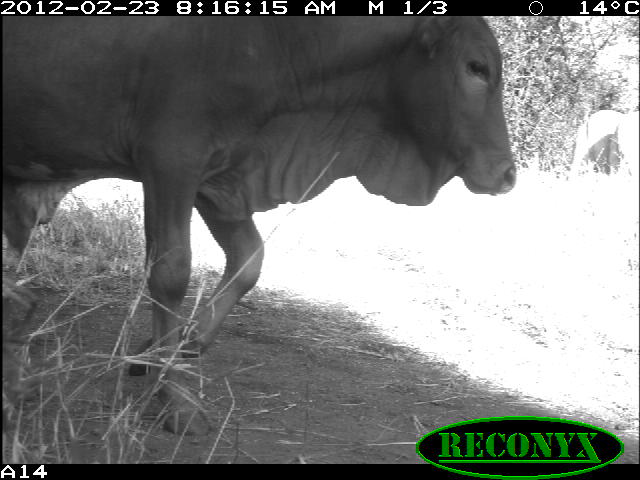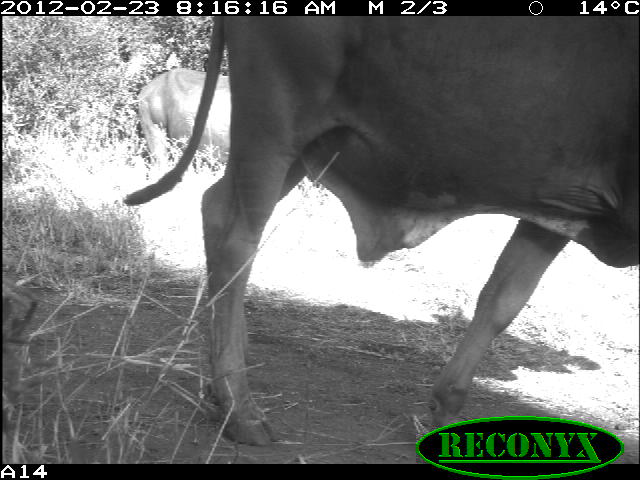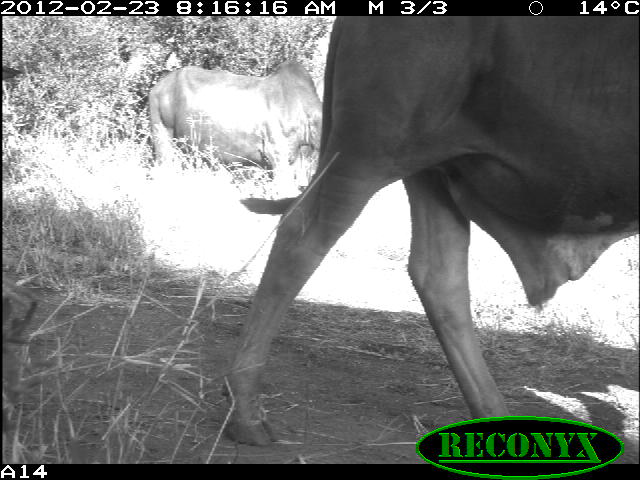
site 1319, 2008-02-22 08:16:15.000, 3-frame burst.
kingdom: Animalia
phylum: Chordata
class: Mammalia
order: Artiodactyla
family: Bovidae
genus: Bos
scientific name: Bos taurus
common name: domestic cattle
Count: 3.